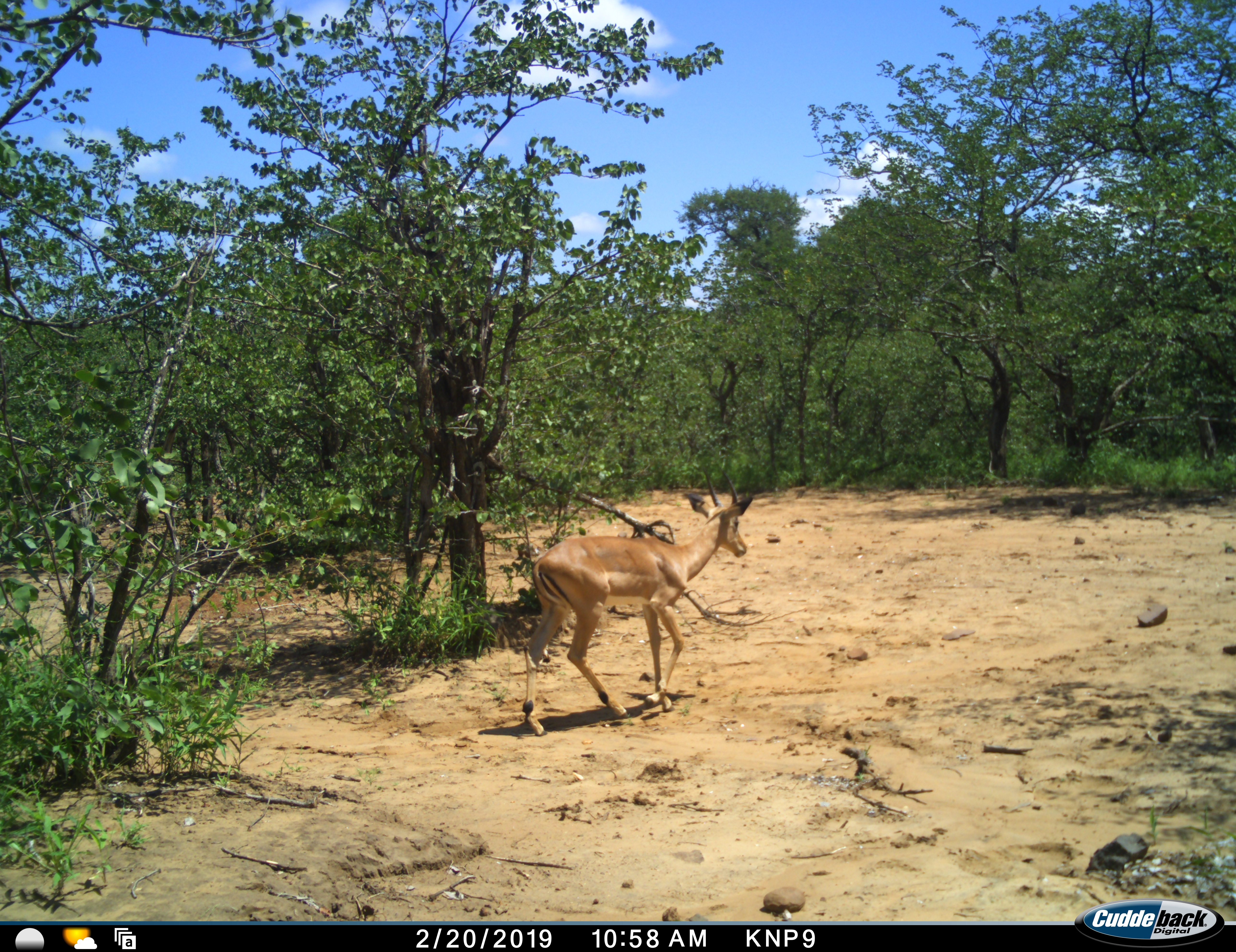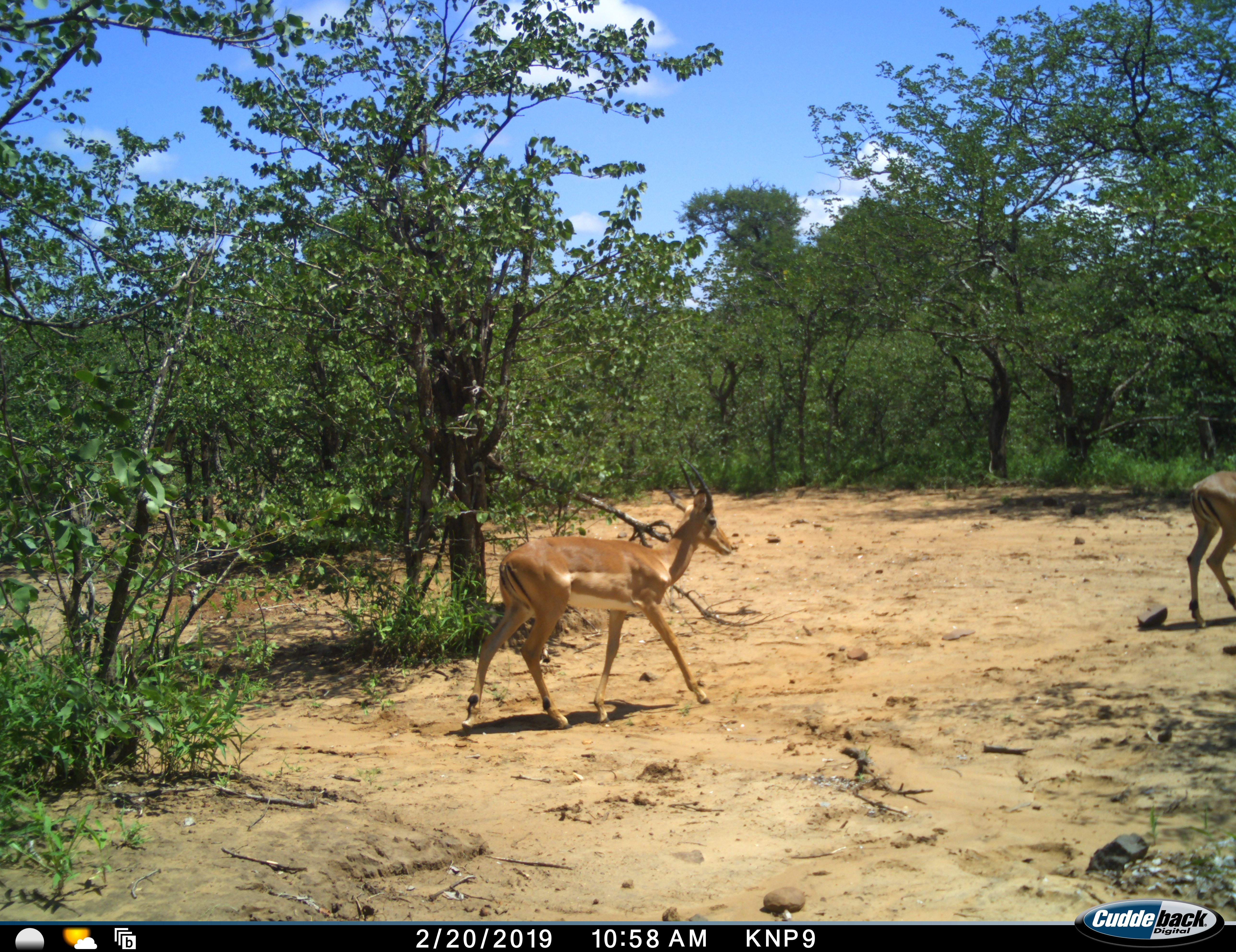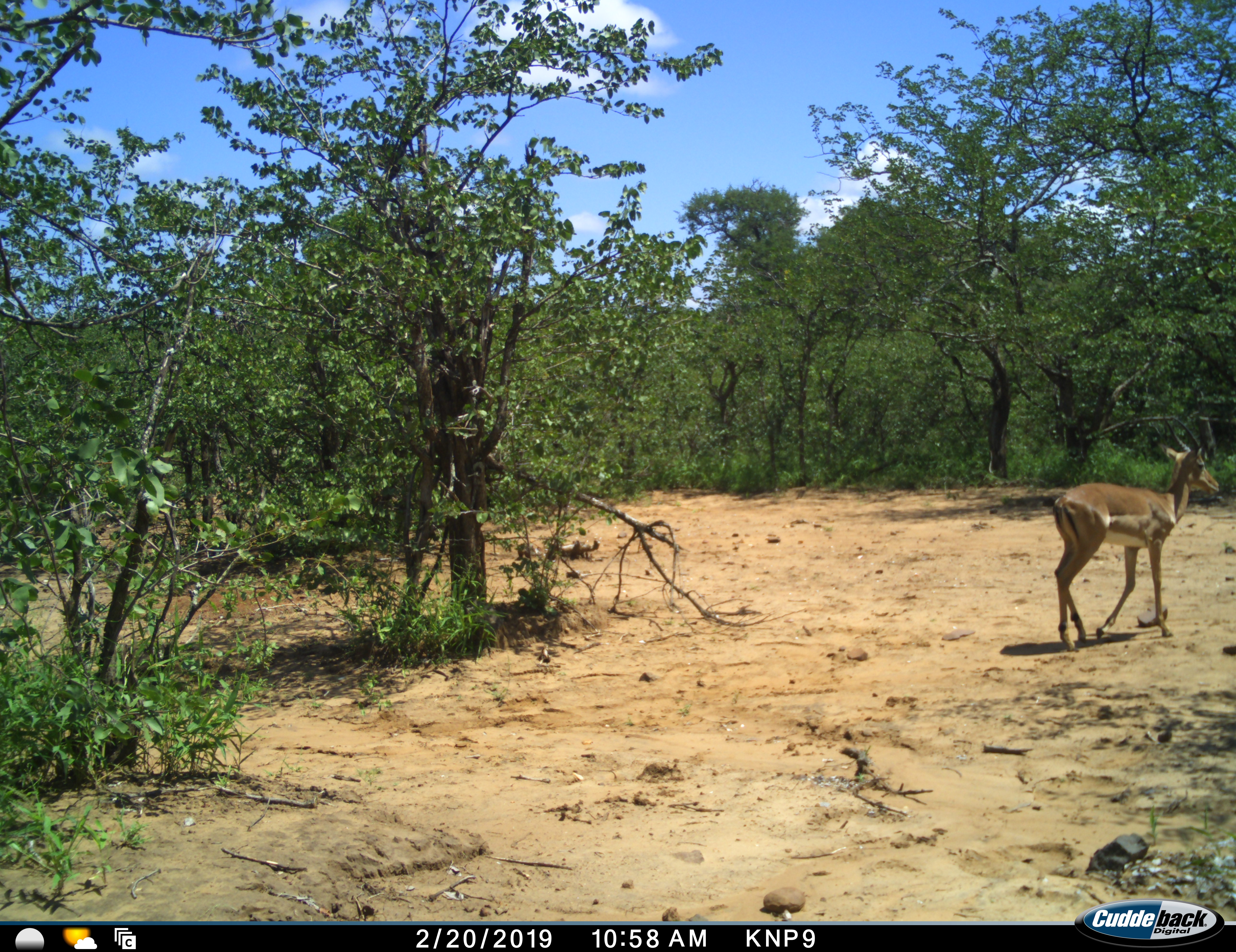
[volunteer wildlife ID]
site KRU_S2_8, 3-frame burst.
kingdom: Animalia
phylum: Chordata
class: Mammalia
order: Artiodactyla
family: Bovidae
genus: Aepyceros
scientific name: Aepyceros melampus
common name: impala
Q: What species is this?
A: Impala (Aepyceros melampus).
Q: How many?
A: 2.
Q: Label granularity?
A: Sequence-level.